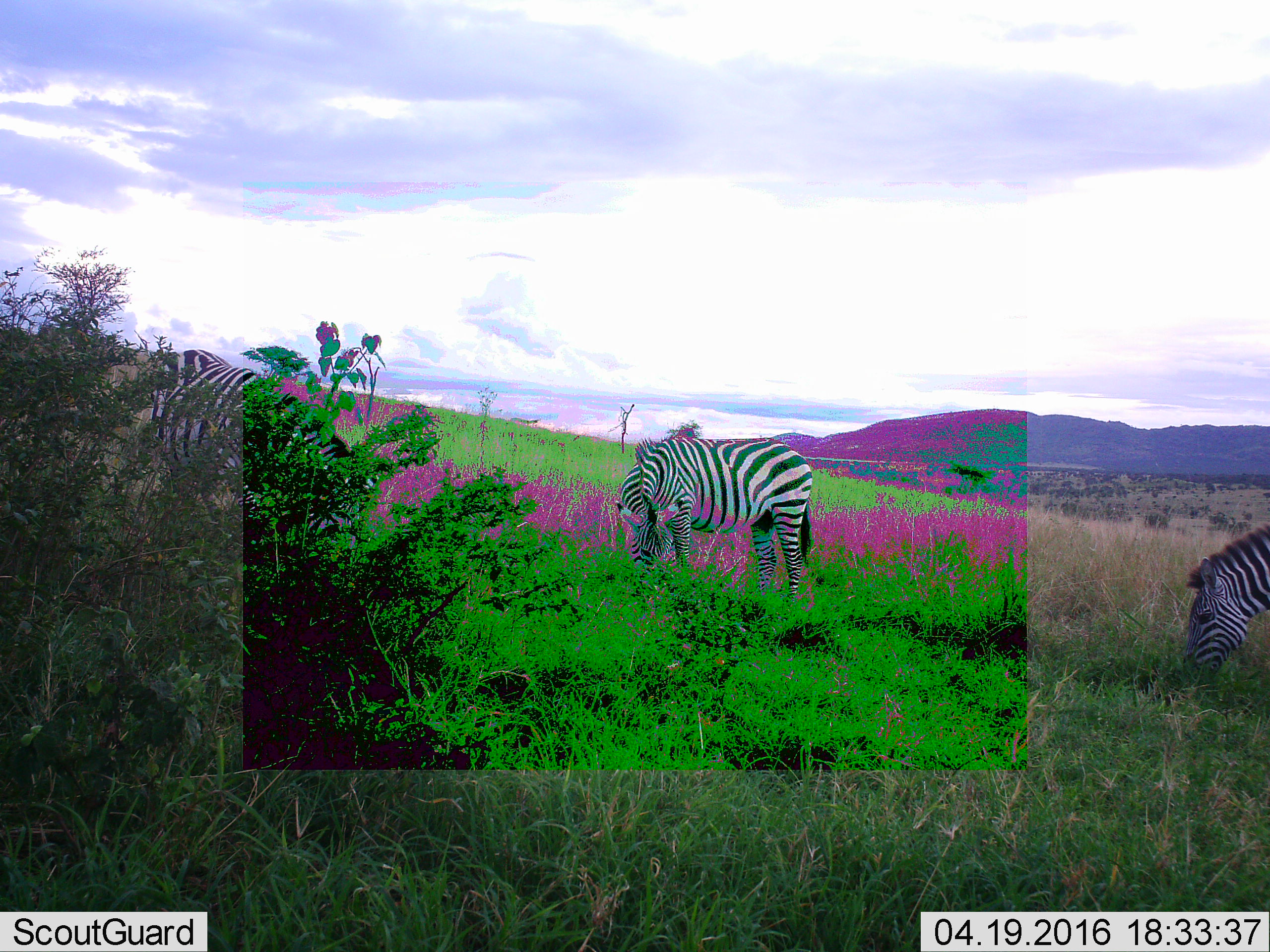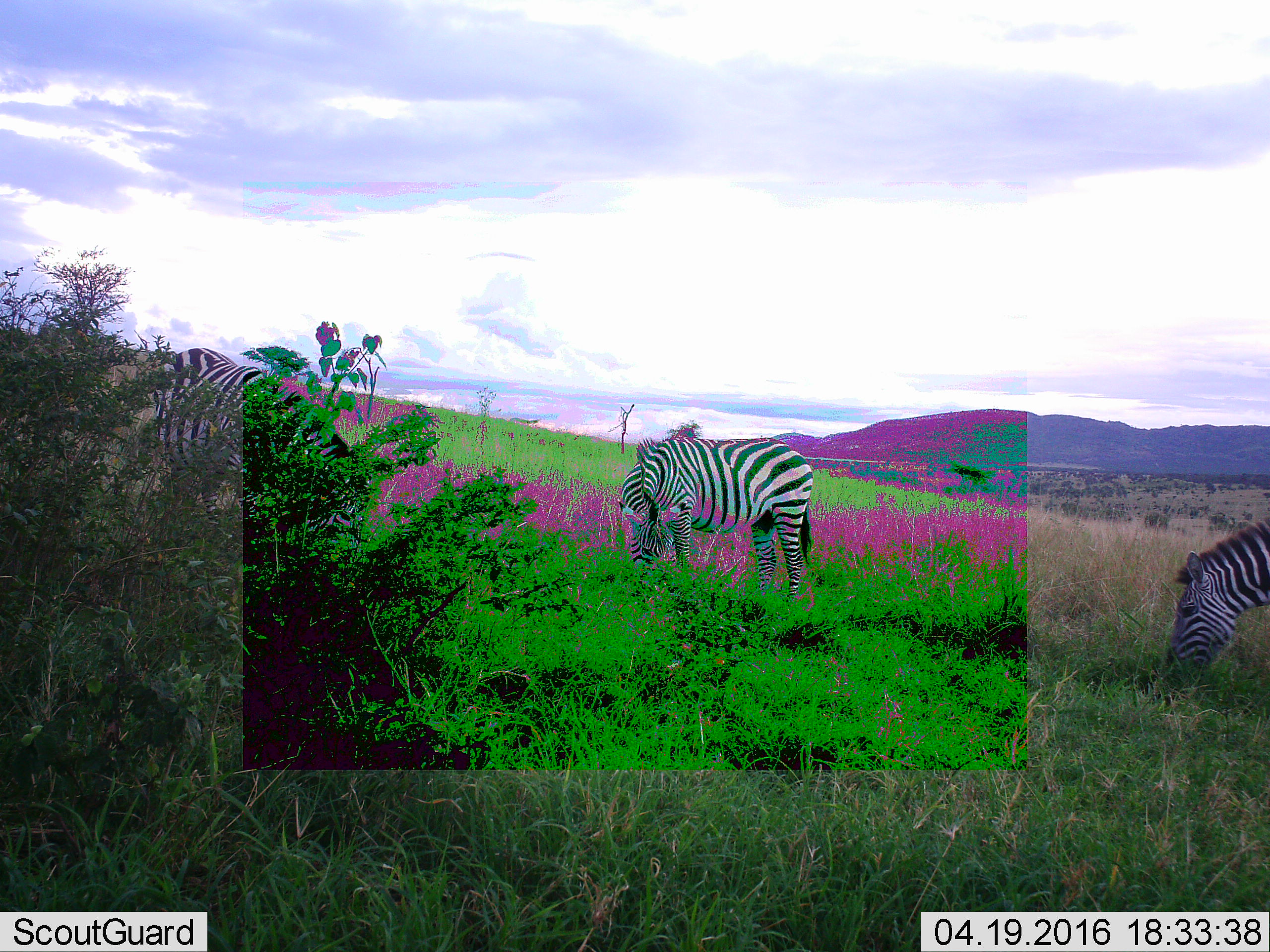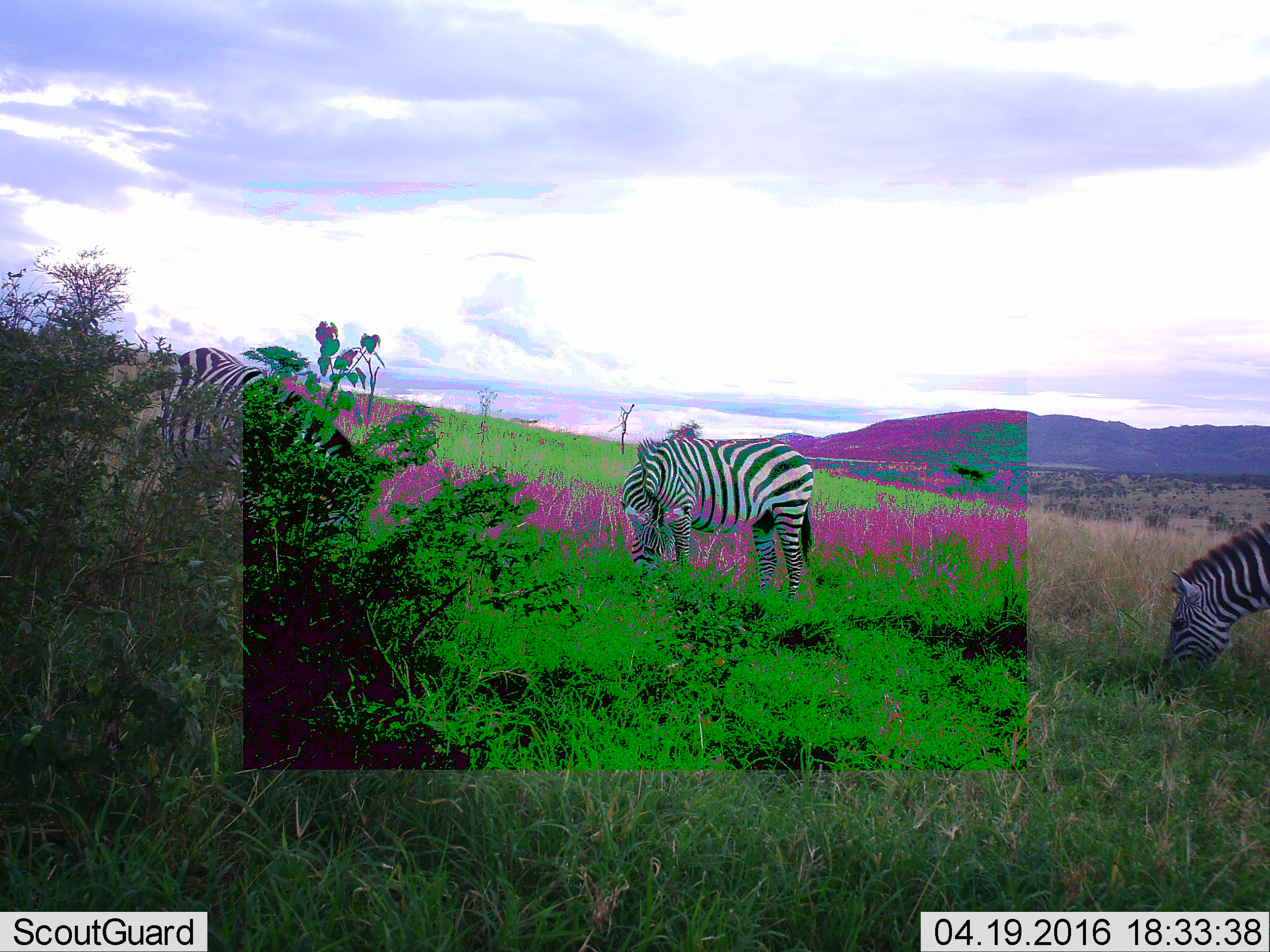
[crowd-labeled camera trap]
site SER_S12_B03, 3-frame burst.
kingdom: Animalia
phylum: Chordata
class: Mammalia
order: Perissodactyla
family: Equidae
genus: Equus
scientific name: Equus quagga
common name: plains zebra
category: zebraplains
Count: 3.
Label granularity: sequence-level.